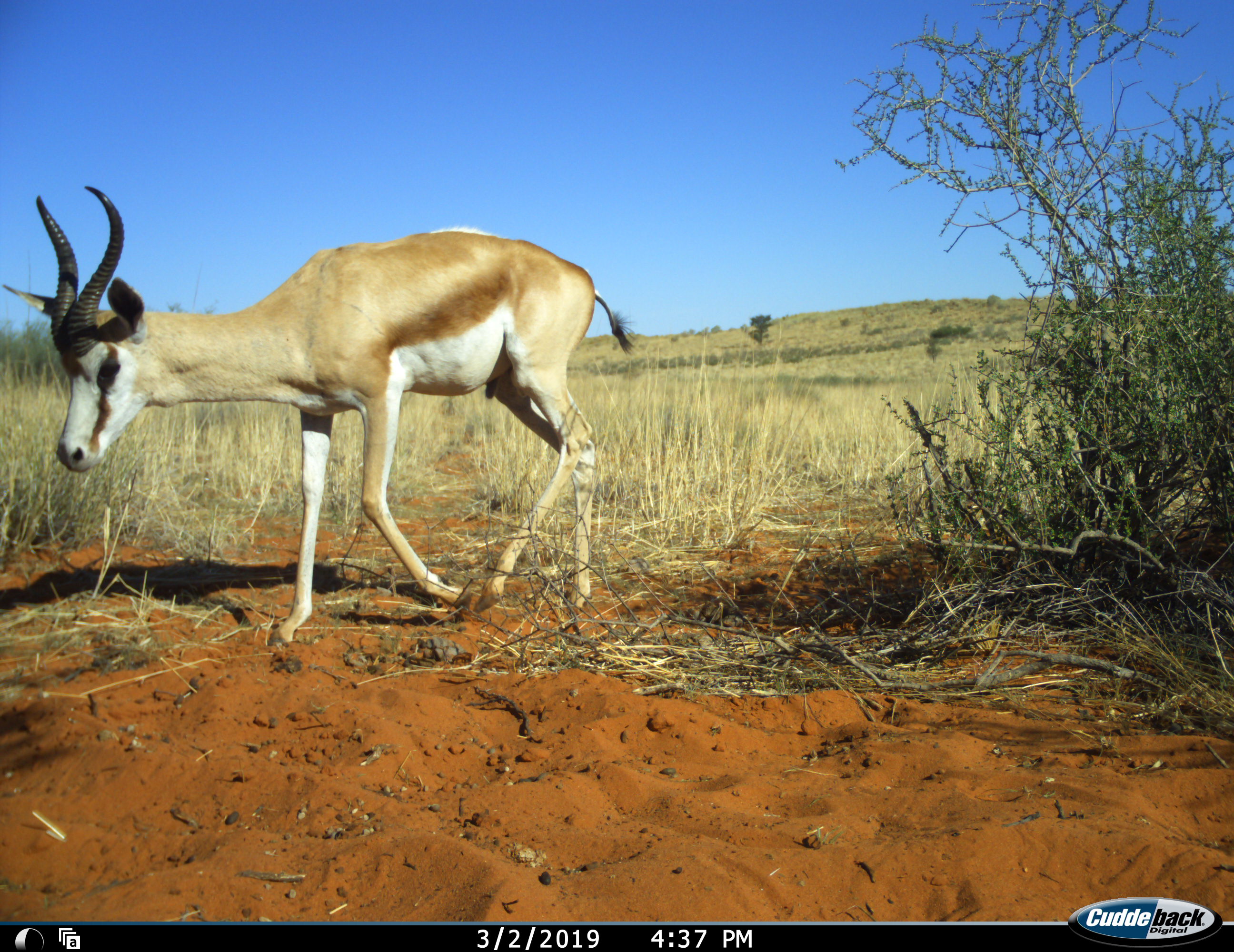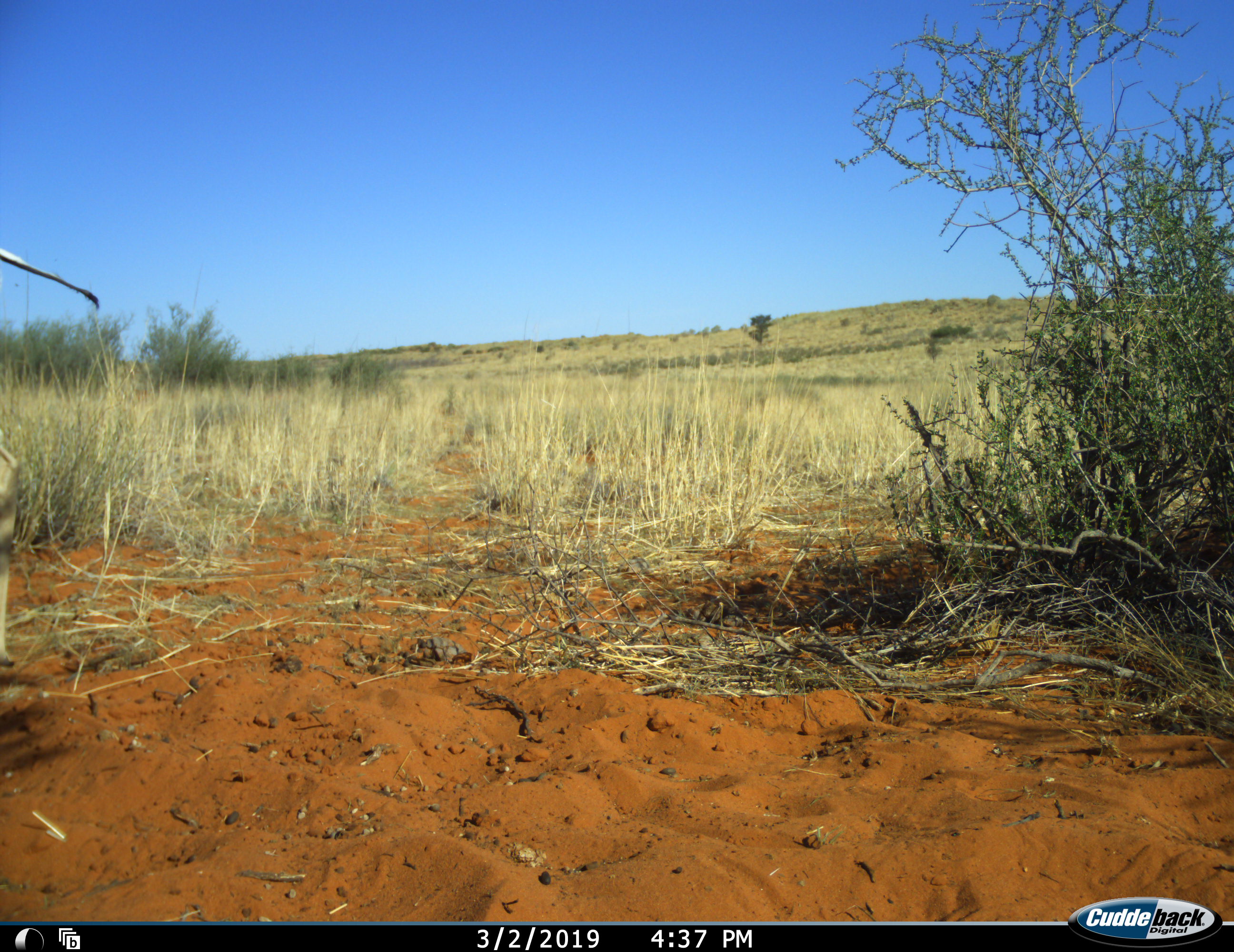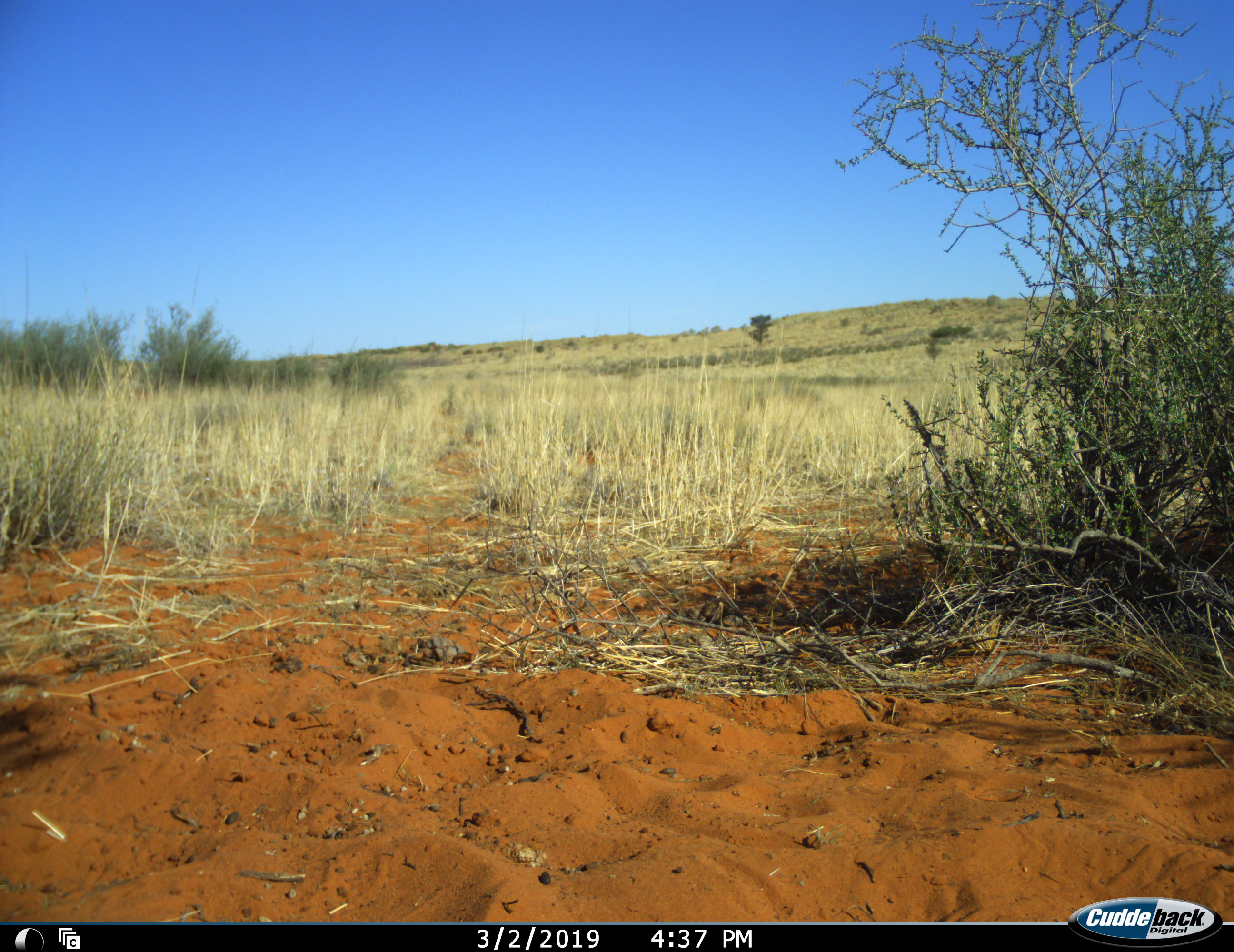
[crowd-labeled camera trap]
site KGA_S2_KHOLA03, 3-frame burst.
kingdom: Animalia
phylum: Chordata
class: Mammalia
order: Artiodactyla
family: Bovidae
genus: Antidorcas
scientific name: Antidorcas marsupialis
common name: springbok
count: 1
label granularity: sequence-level